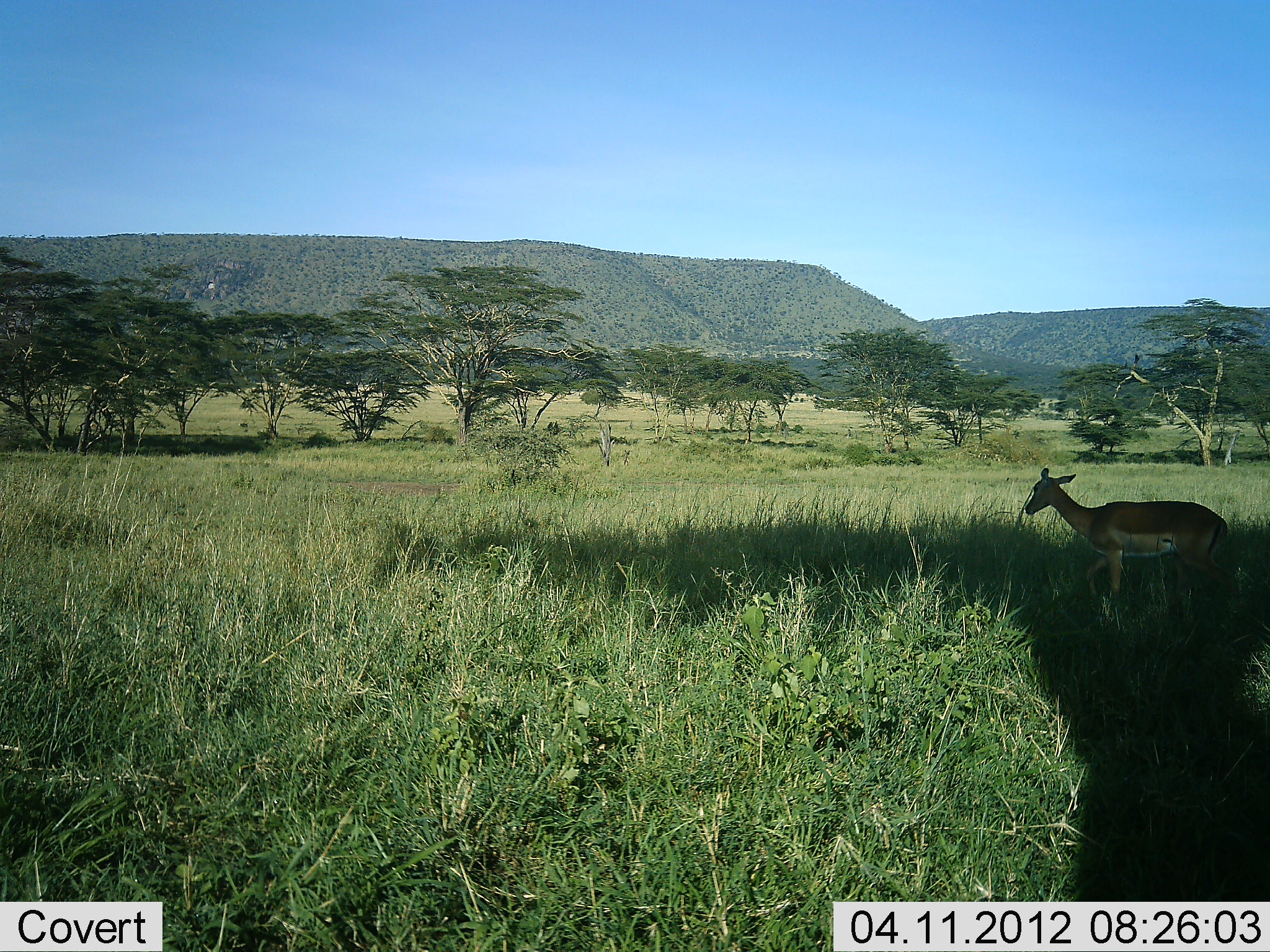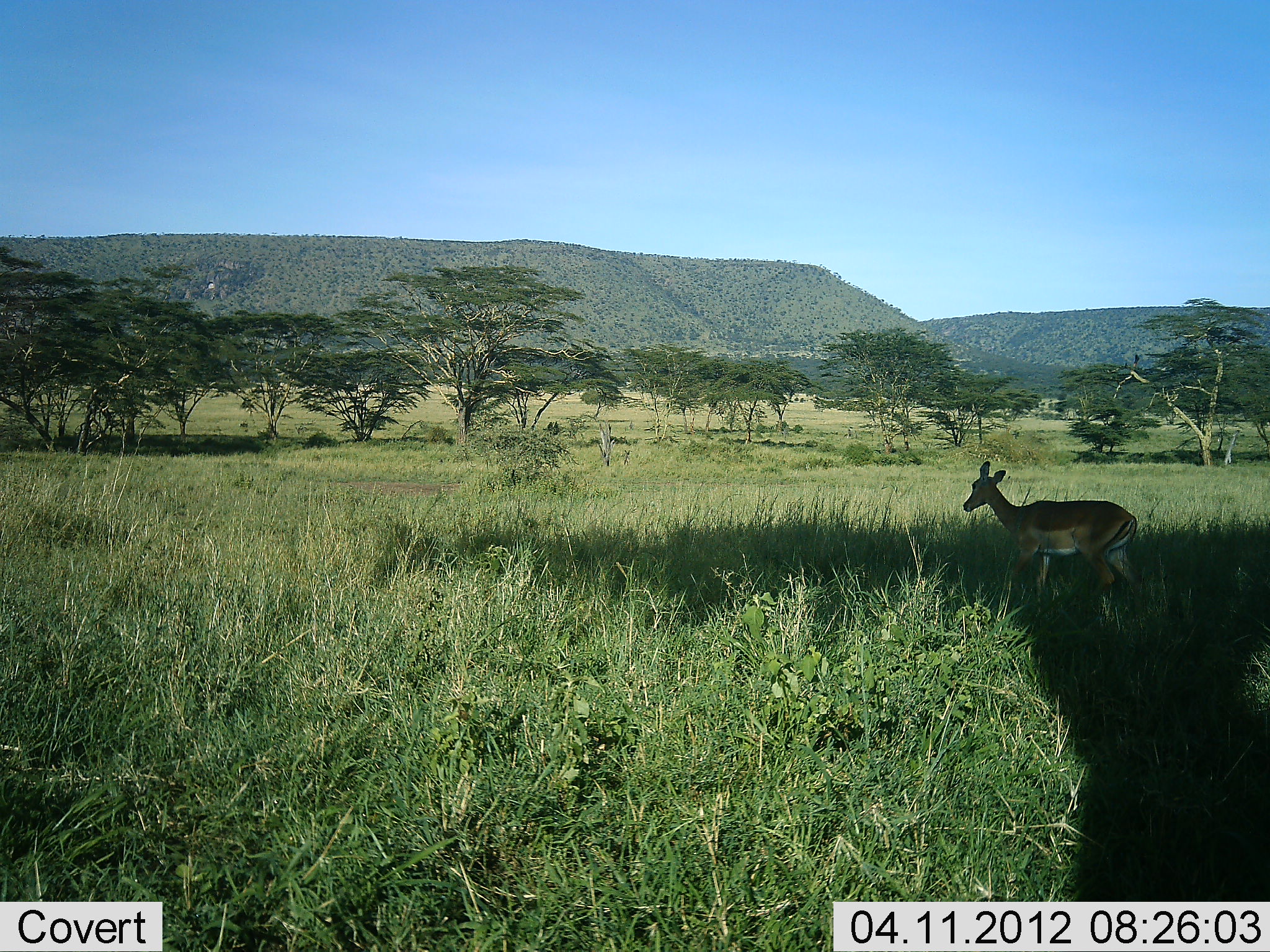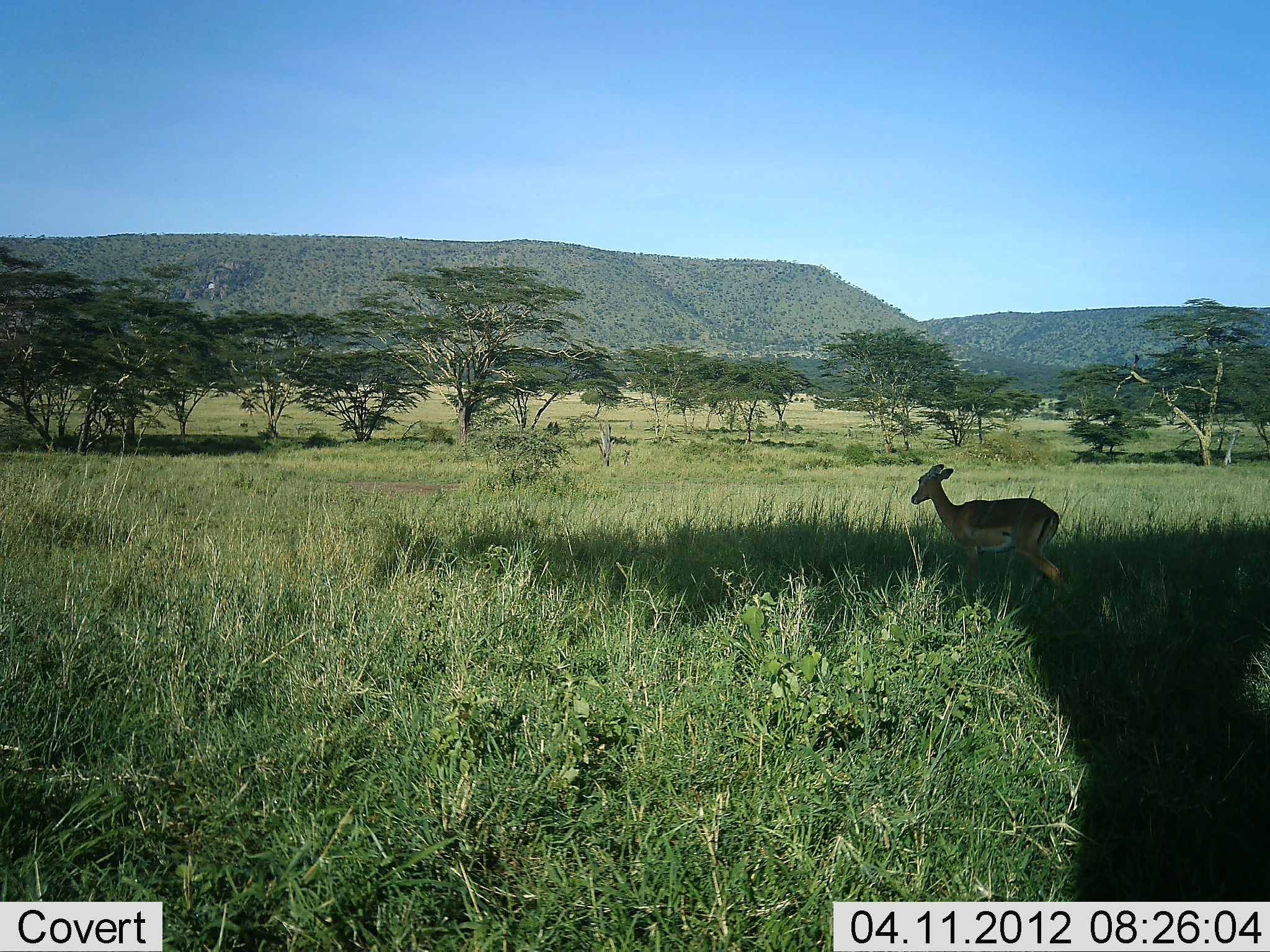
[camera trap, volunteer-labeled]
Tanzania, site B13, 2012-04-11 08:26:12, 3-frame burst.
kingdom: Animalia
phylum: Chordata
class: Mammalia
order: Artiodactyla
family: Bovidae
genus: Aepyceros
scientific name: Aepyceros melampus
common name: impala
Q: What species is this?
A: Impala (Aepyceros melampus).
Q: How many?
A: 1.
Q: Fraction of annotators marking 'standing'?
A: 0%.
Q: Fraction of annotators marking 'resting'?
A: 0%.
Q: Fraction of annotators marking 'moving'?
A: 100%.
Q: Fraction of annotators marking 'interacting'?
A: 0%.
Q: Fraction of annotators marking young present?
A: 0%.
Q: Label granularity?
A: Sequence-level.